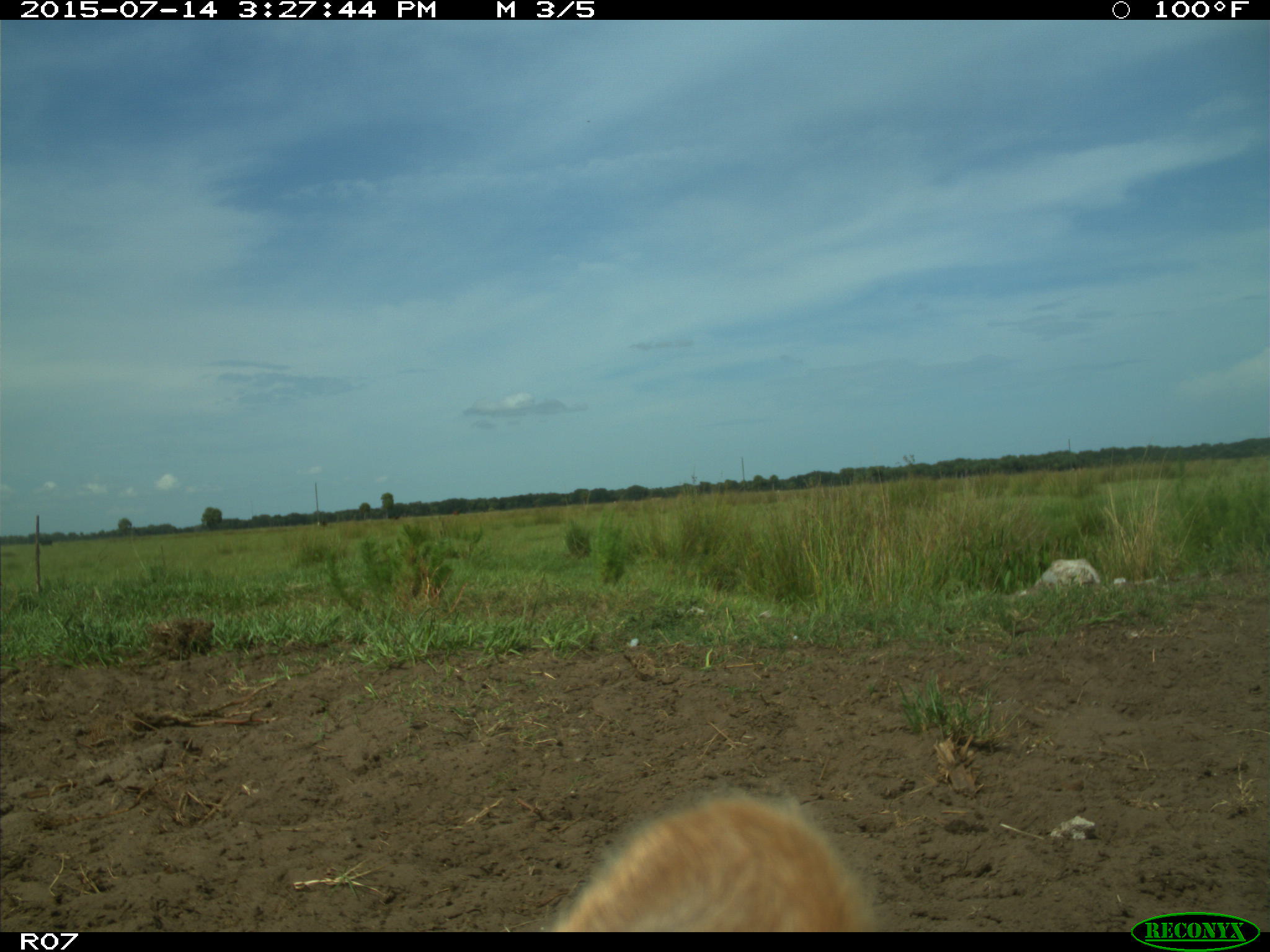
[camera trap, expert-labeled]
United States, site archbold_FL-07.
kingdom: Animalia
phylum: Chordata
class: Mammalia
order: Artiodactyla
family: Bovidae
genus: Bos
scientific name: Bos taurus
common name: domestic cow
Bos taurus (domestic cow).